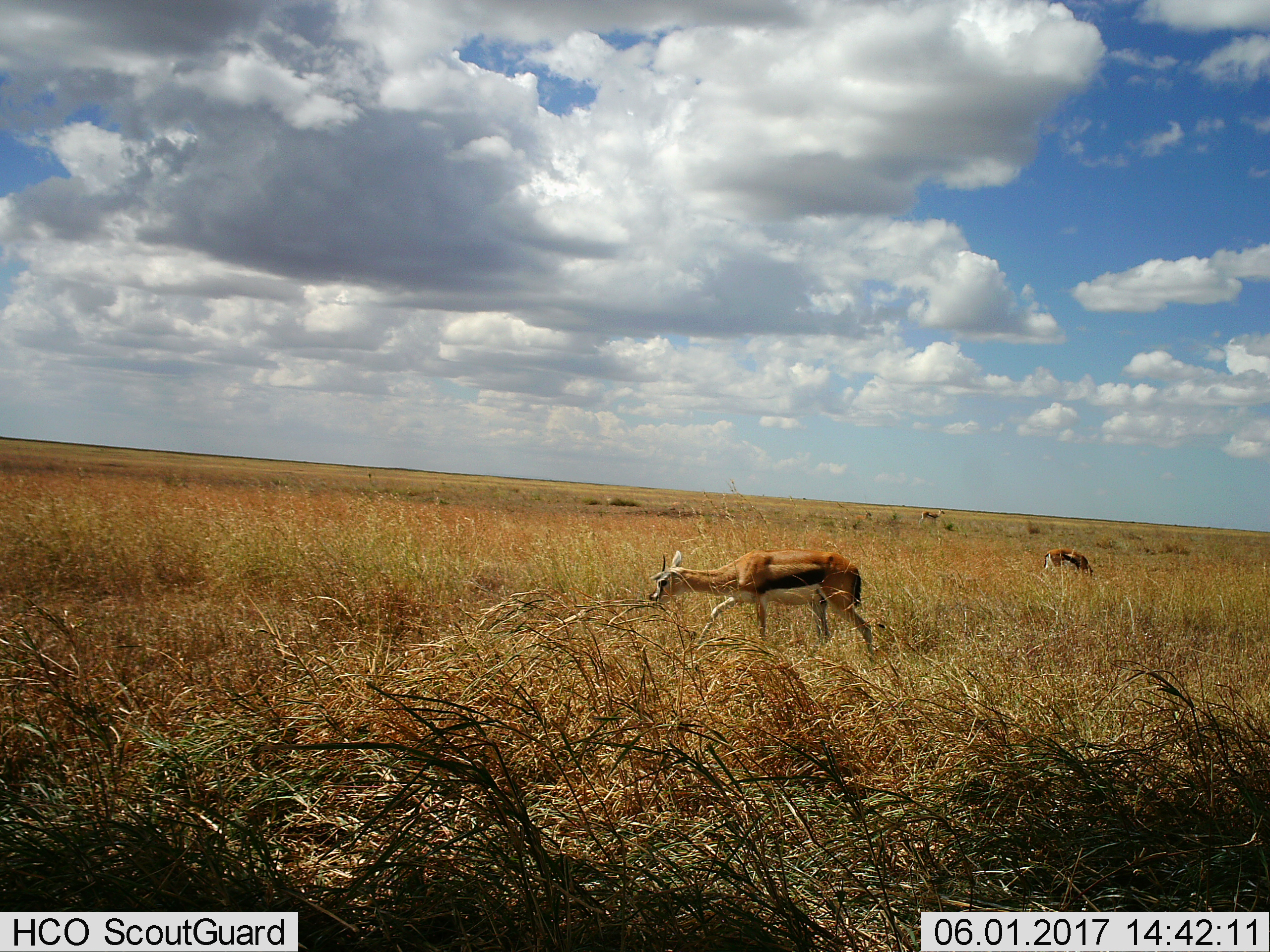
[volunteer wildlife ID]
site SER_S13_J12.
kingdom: Animalia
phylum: Chordata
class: Mammalia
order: Artiodactyla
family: Bovidae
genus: Eudorcas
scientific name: Eudorcas thomsonii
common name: thomson's gazelle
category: gazellethomsons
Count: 3.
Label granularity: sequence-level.